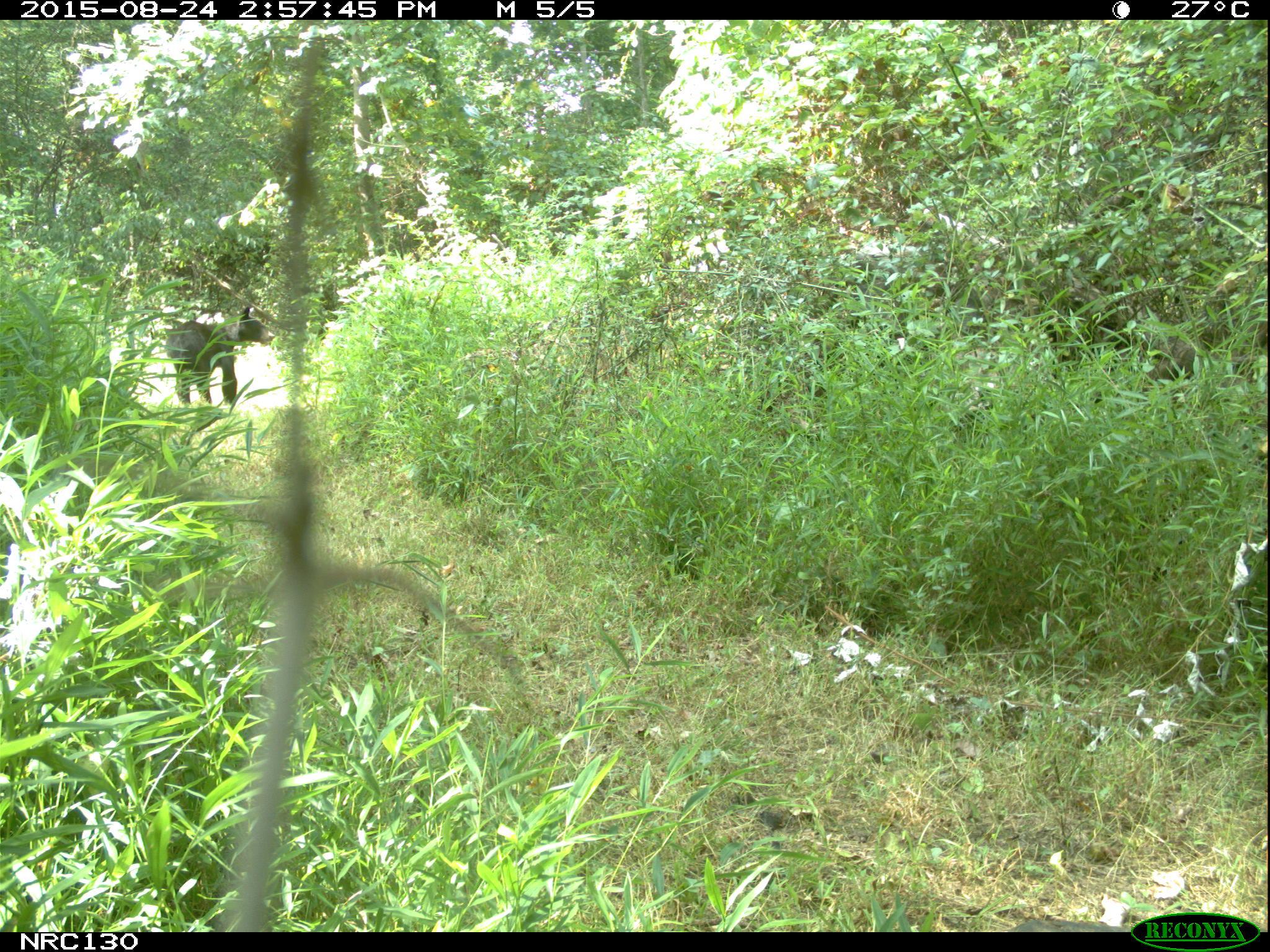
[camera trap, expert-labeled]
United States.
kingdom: Animalia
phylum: Chordata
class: Mammalia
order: Carnivora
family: Ursidae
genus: Ursus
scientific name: Ursus americanus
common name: american black bear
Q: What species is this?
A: American Black Bear (Ursus americanus).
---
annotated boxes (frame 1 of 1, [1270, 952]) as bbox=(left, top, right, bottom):
American Black Bear: bbox=(148, 288, 277, 420)